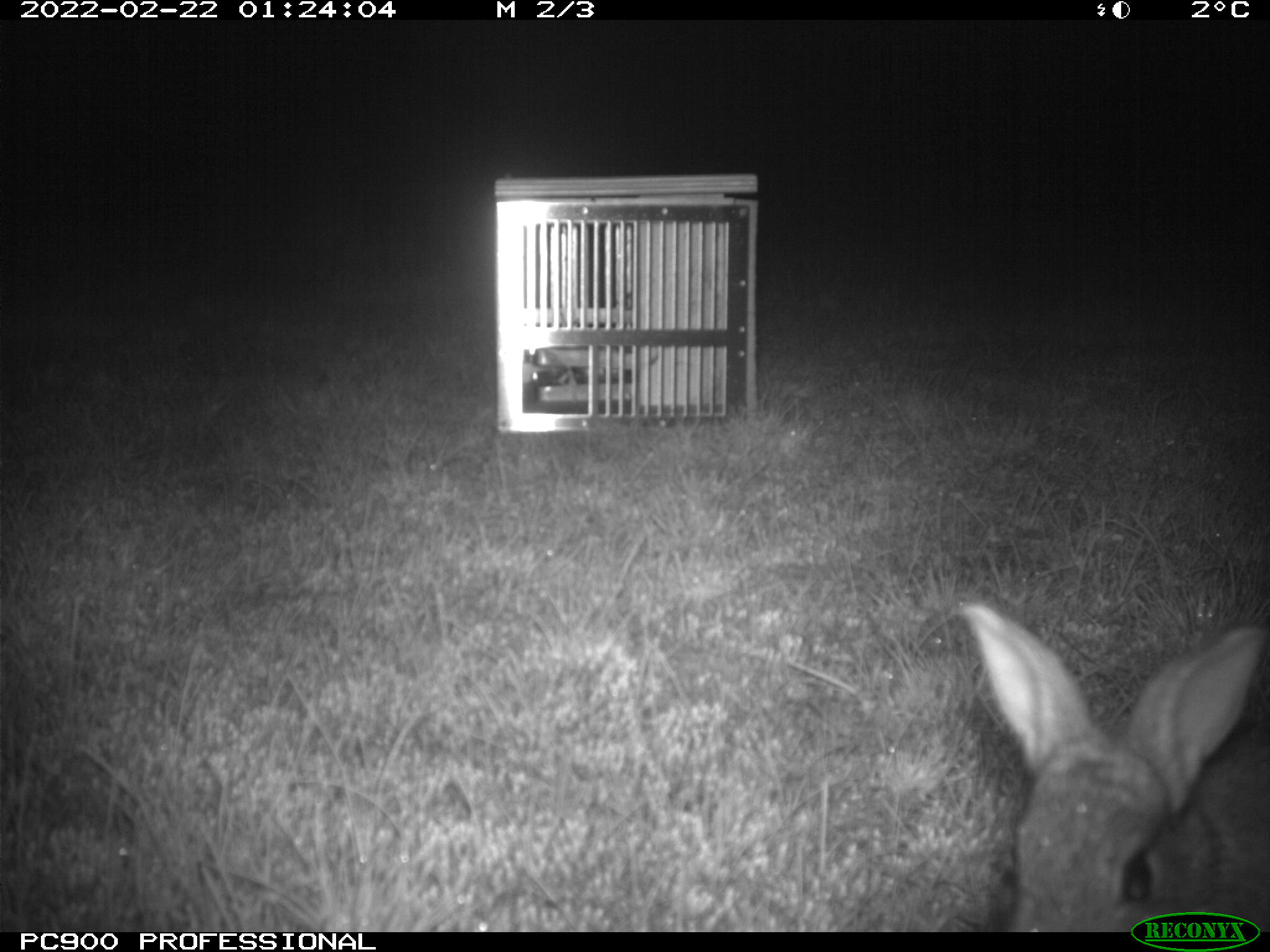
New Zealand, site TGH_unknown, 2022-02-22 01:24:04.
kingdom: Animalia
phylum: Chordata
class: Mammalia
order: Lagomorpha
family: Leporidae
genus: Oryctolagus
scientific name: Oryctolagus cuniculus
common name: european rabbit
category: rabbit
Rabbit (european rabbit) (Oryctolagus cuniculus).